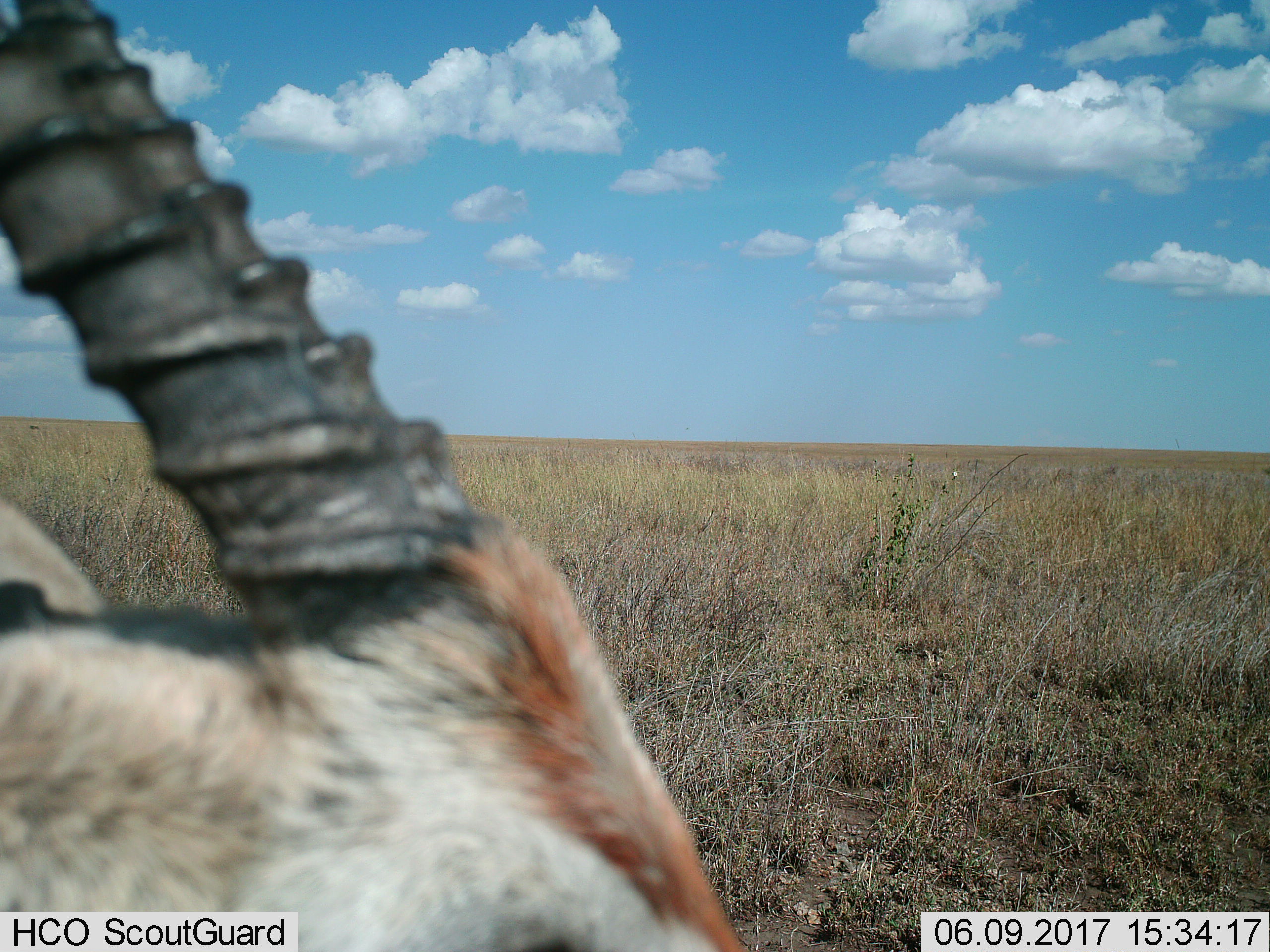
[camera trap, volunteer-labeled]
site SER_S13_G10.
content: unidentified animal